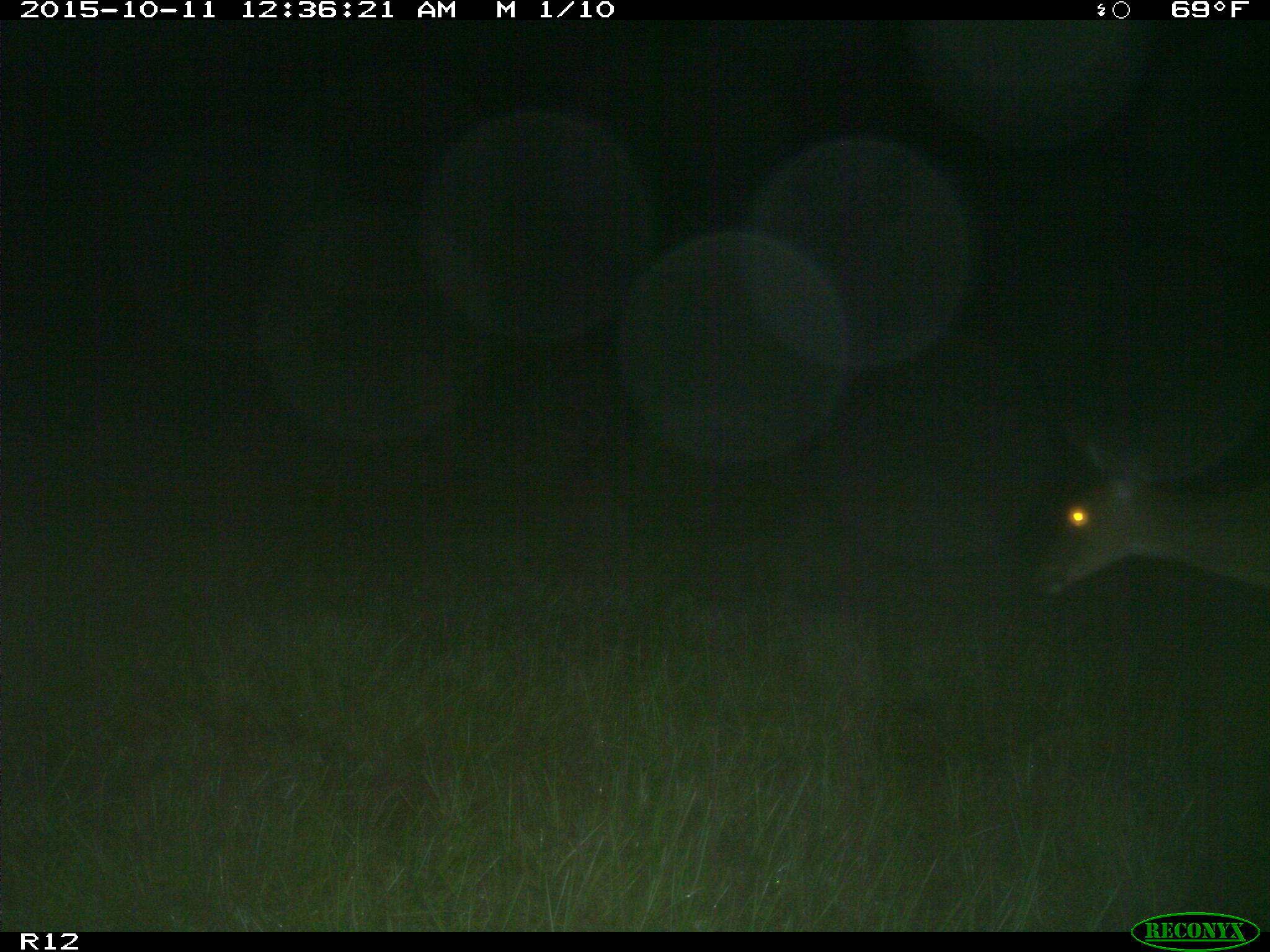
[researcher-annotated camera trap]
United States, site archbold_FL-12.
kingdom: Animalia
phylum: Chordata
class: Mammalia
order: Artiodactyla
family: Cervidae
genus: Odocoileus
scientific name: Odocoileus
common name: deer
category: unidentified deer